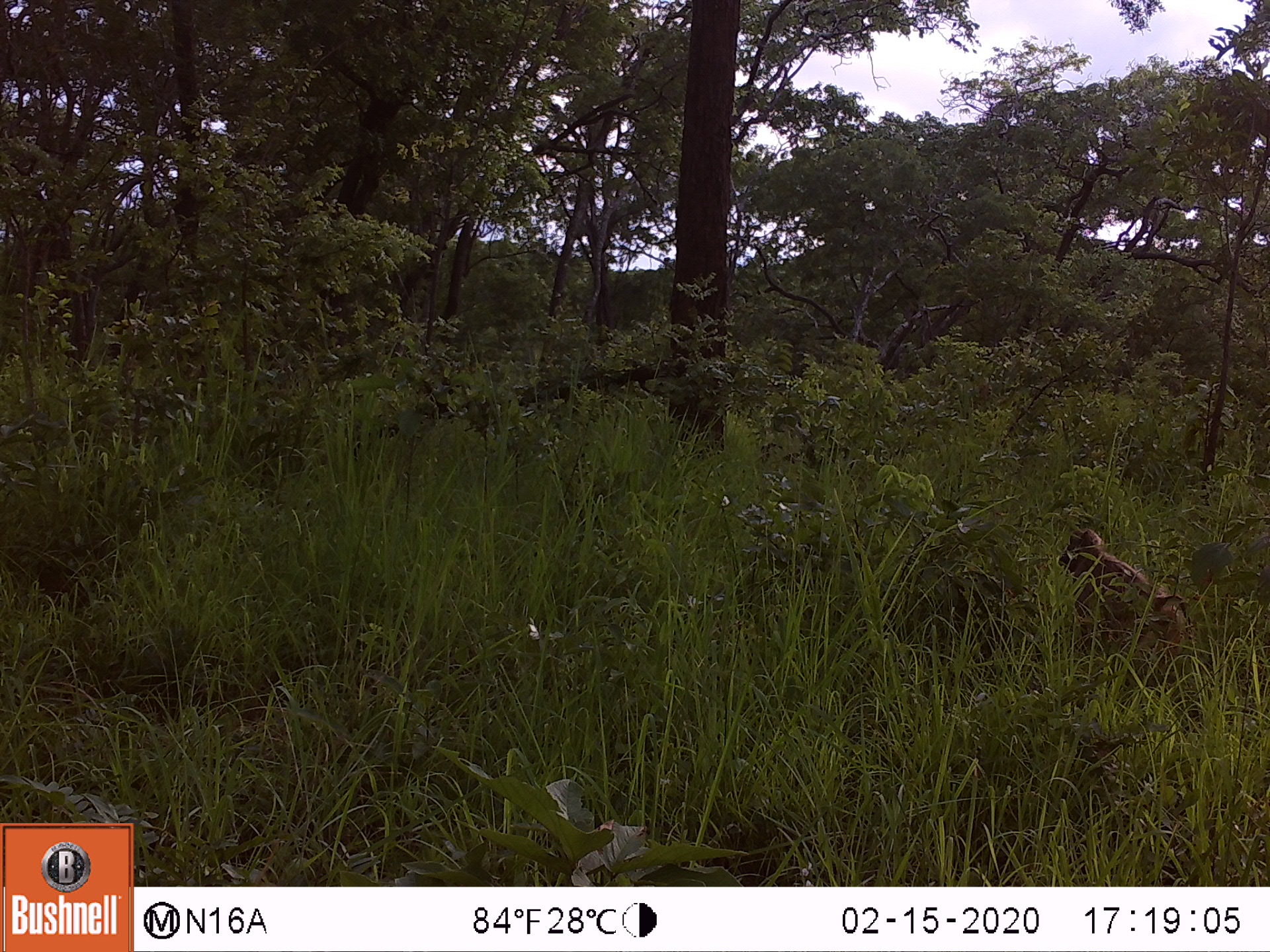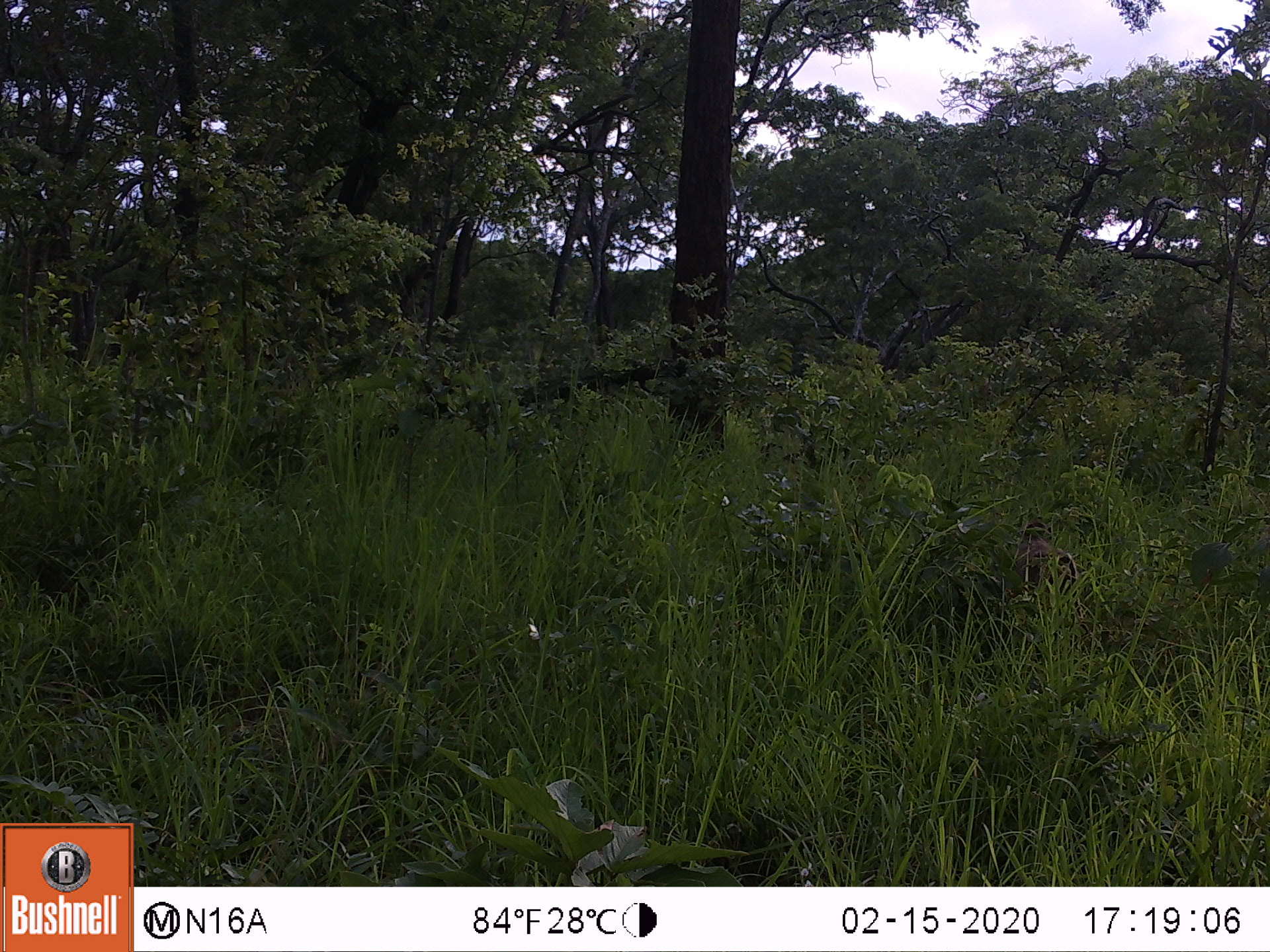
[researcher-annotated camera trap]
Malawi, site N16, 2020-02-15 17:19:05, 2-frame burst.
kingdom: Animalia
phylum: Chordata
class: Mammalia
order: Primates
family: Cercopithecidae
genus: Papio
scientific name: Papio cynocephalus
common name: yellow baboon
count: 1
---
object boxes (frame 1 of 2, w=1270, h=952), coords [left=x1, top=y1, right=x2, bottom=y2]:
yellow baboon: [left=1057, top=526, right=1185, bottom=654]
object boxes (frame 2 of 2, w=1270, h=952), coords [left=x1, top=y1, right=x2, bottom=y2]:
yellow baboon: [left=1013, top=517, right=1078, bottom=601]